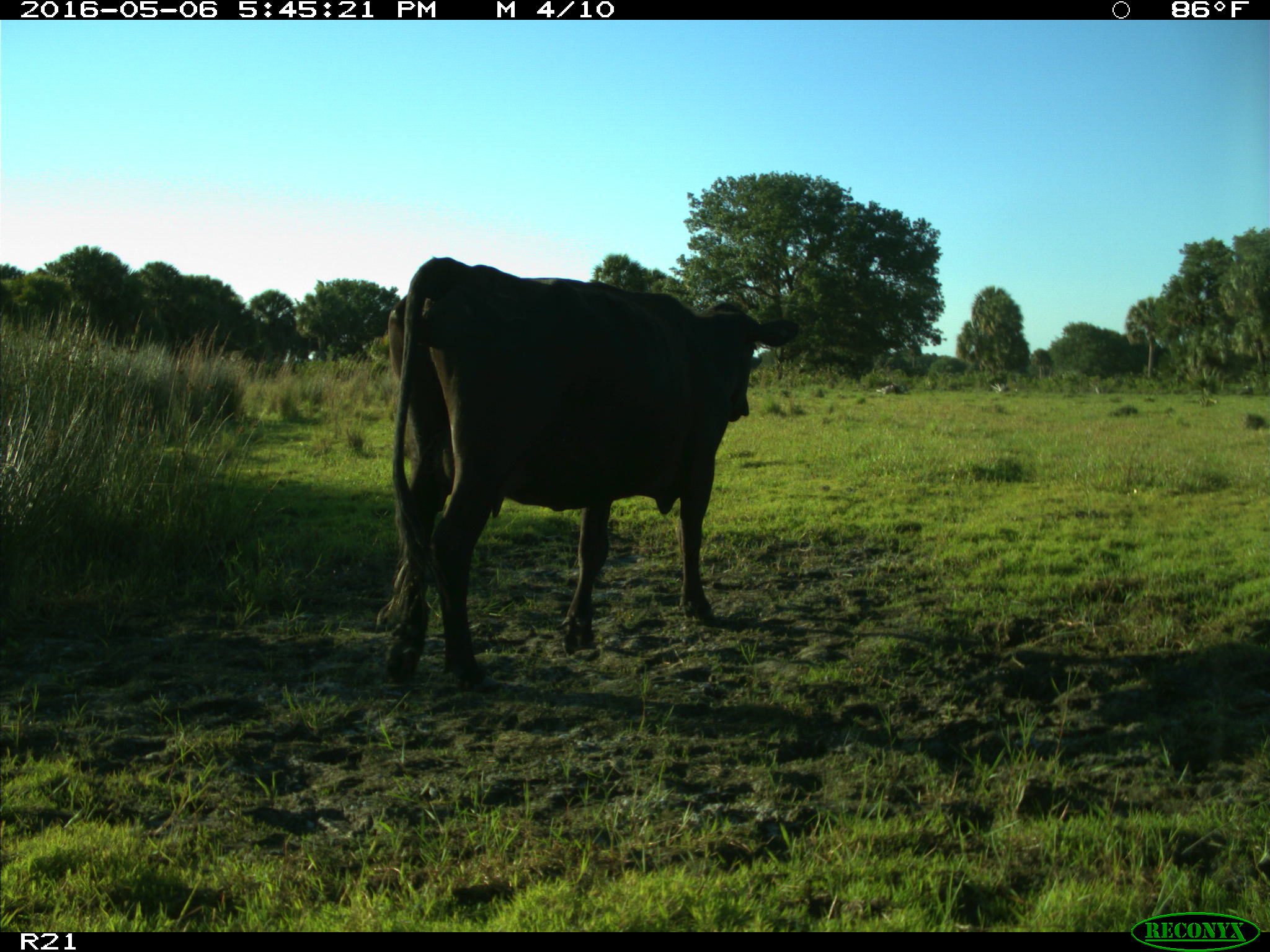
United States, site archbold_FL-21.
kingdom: Animalia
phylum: Chordata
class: Mammalia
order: Artiodactyla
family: Bovidae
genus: Bos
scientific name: Bos taurus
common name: domestic cow